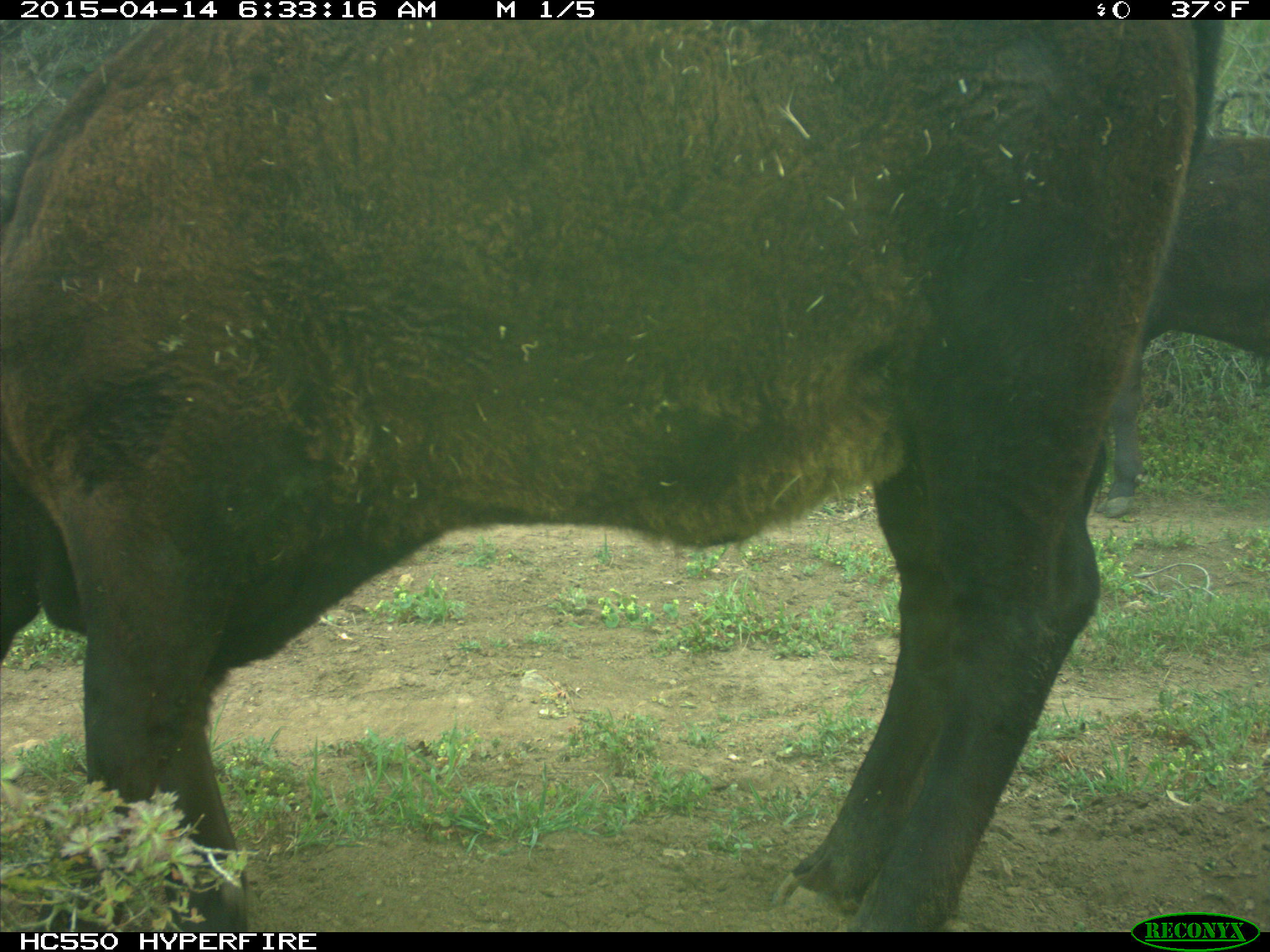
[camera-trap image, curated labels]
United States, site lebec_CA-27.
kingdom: Animalia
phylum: Chordata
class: Mammalia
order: Artiodactyla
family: Bovidae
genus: Bos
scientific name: Bos taurus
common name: domestic cow